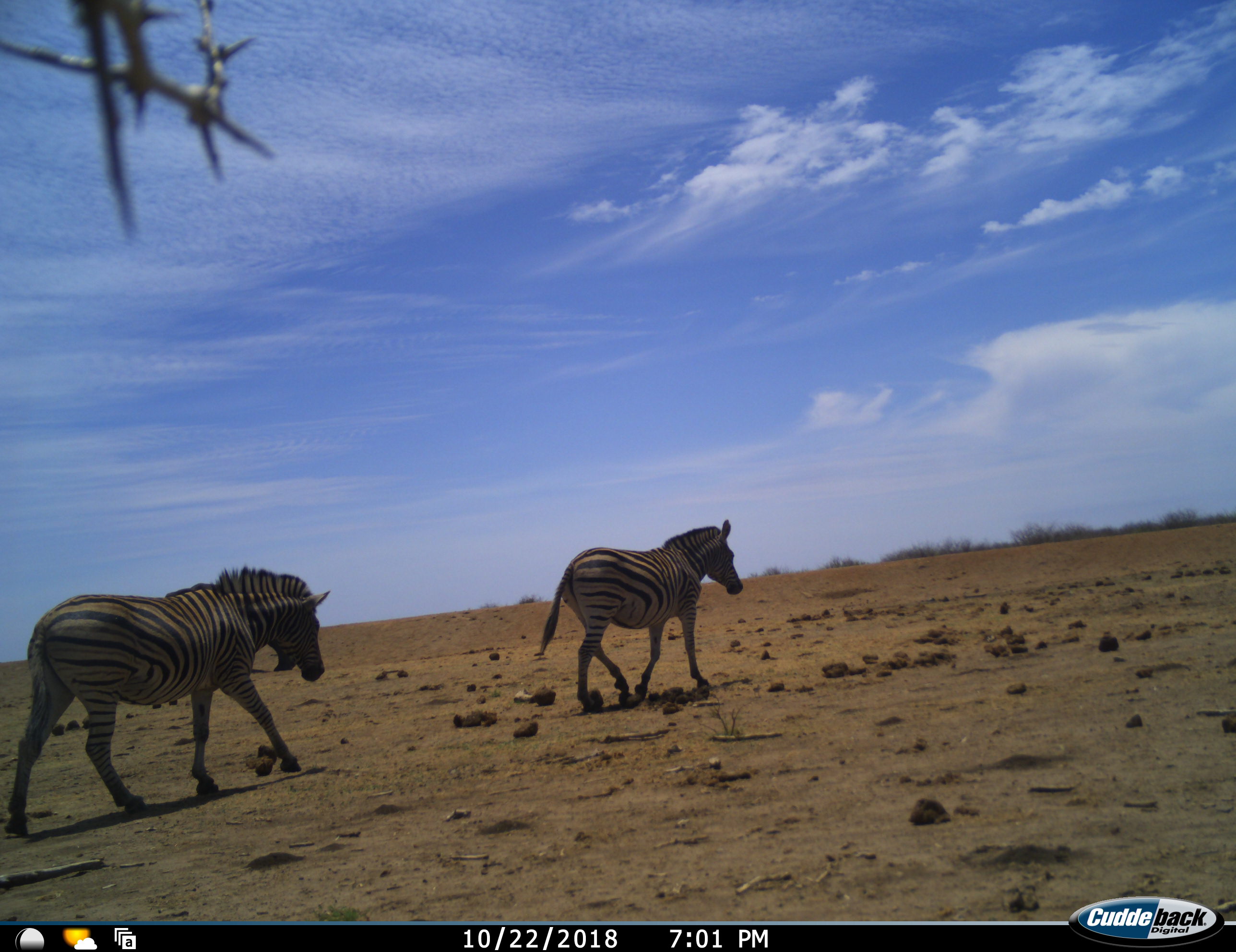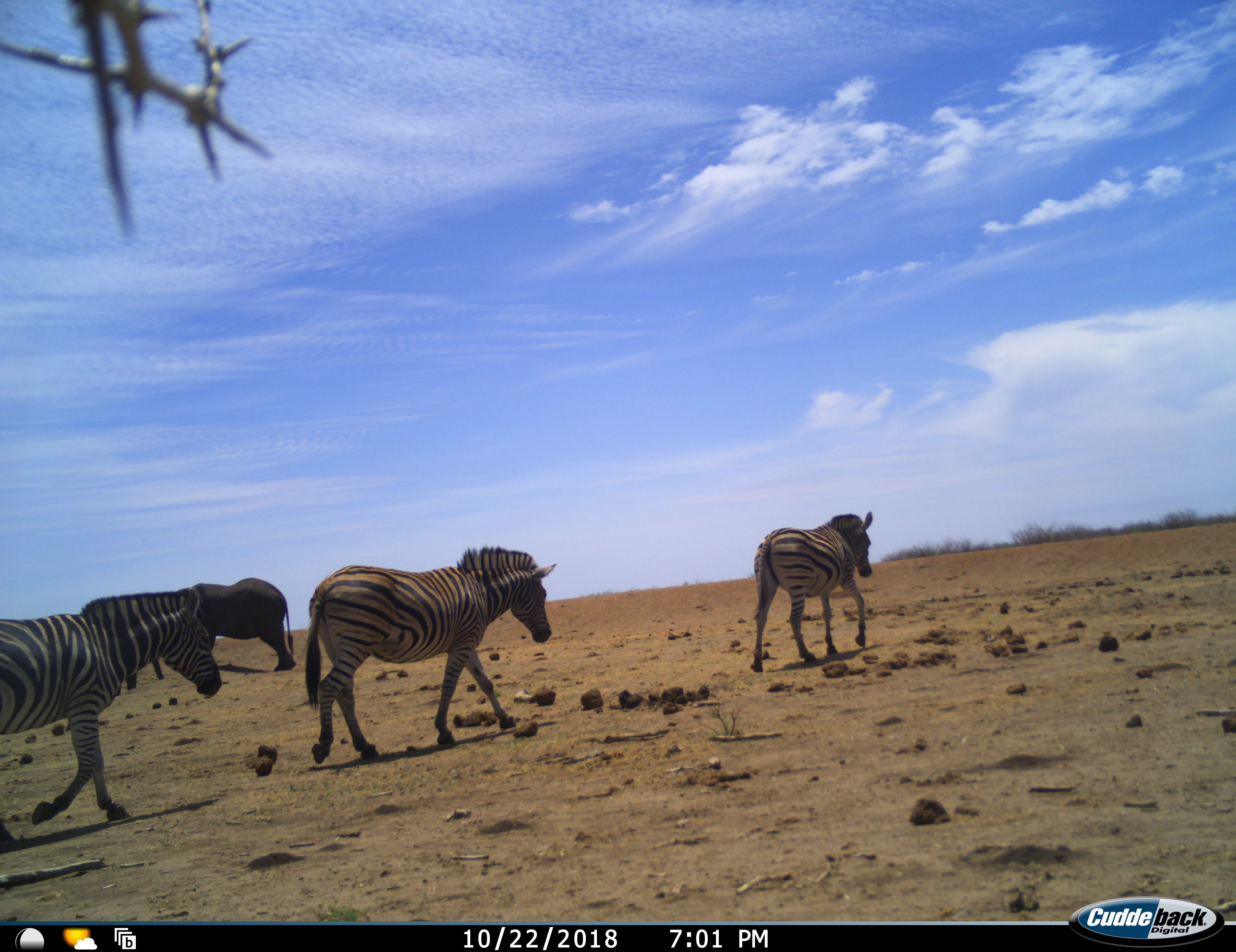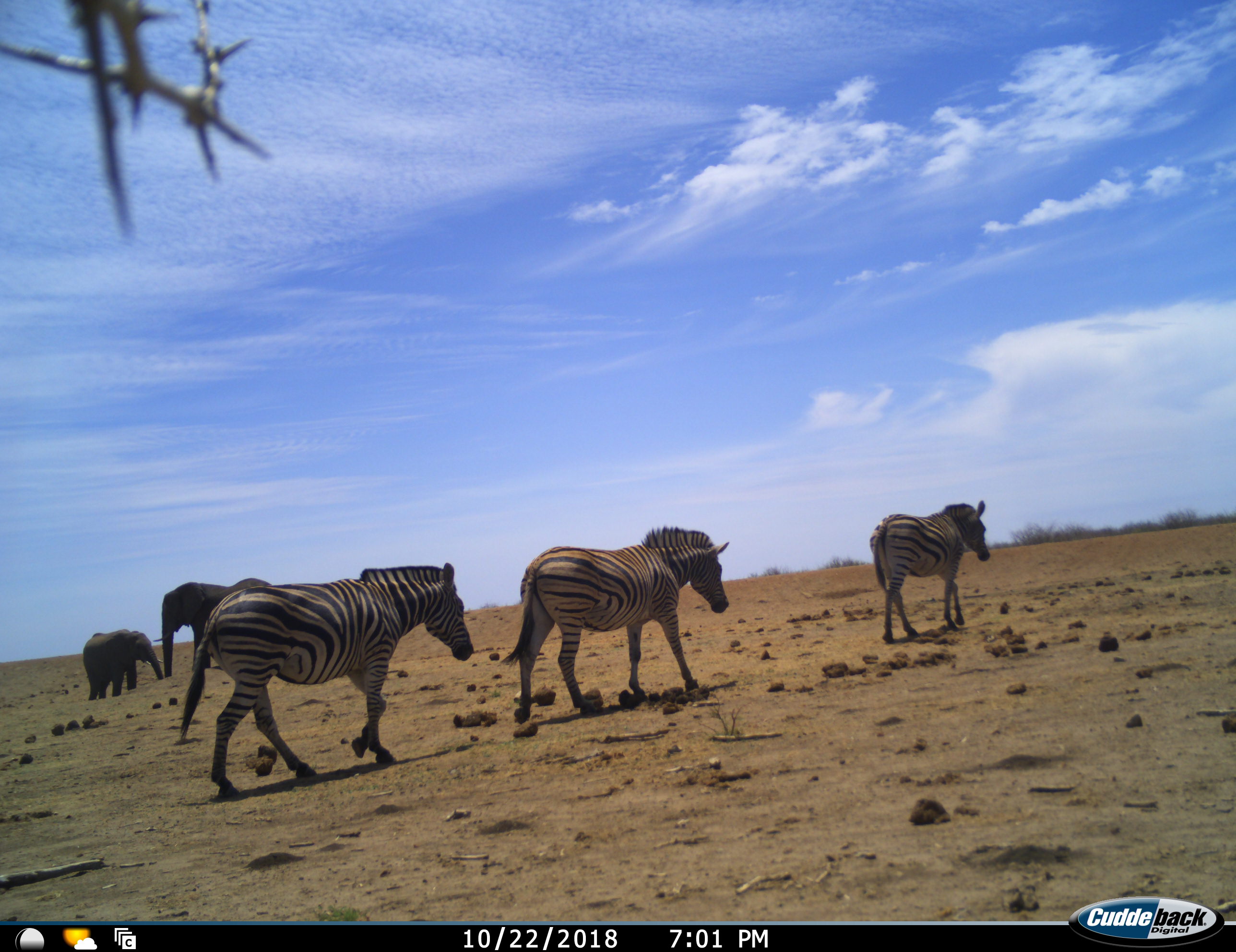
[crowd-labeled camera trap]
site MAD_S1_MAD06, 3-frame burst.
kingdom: Animalia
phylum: Chordata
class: Mammalia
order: Proboscidea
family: Elephantidae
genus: Loxodonta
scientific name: Loxodonta africana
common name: african bush elephant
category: elephant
Elephant (african bush elephant) (Loxodonta africana), count 2. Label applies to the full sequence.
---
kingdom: Animalia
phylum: Chordata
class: Mammalia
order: Perissodactyla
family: Equidae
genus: Equus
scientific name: Equus quagga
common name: plains zebra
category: zebraplains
Zebraplains (plains zebra) (Equus quagga), count 3. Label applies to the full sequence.